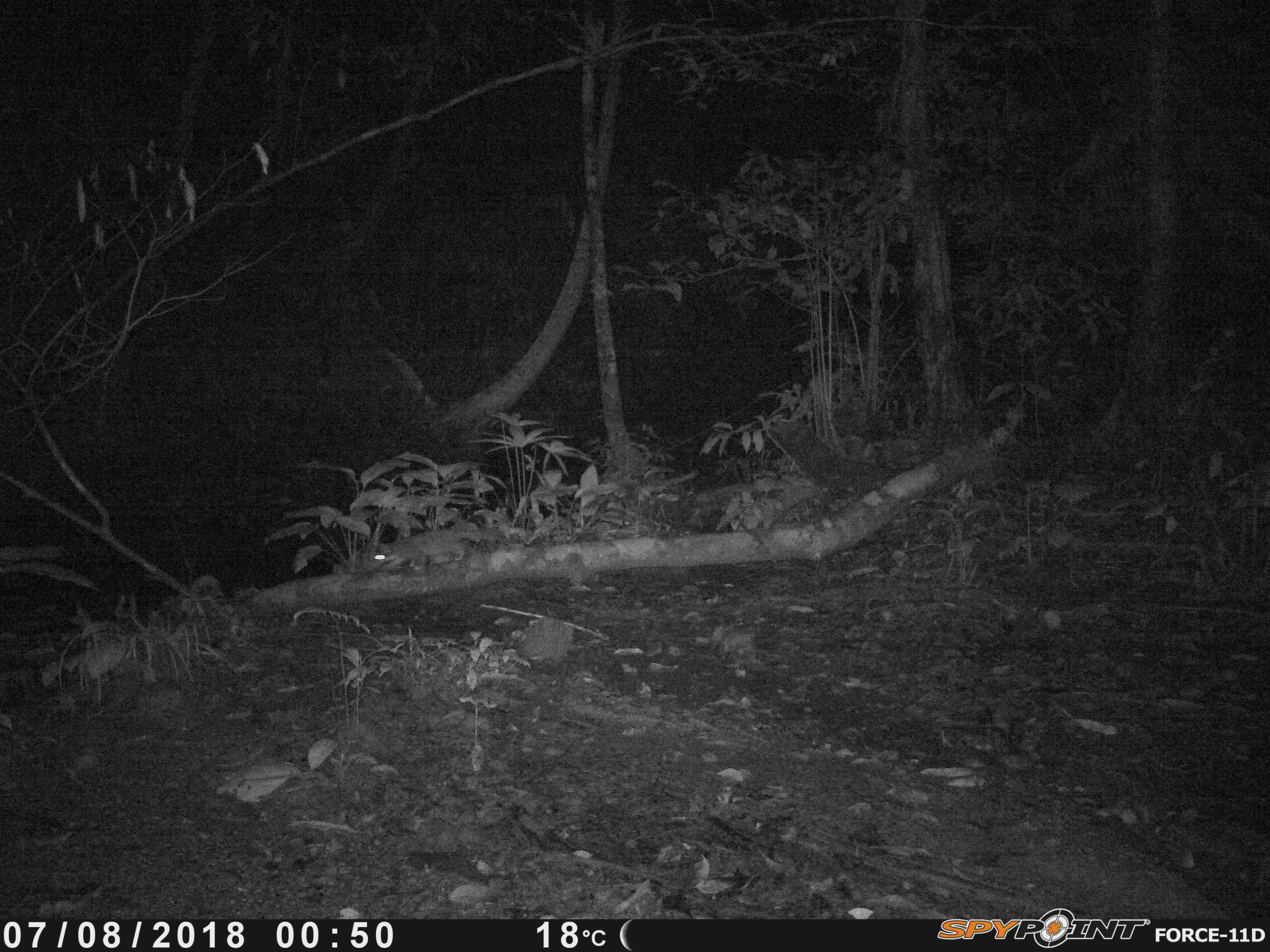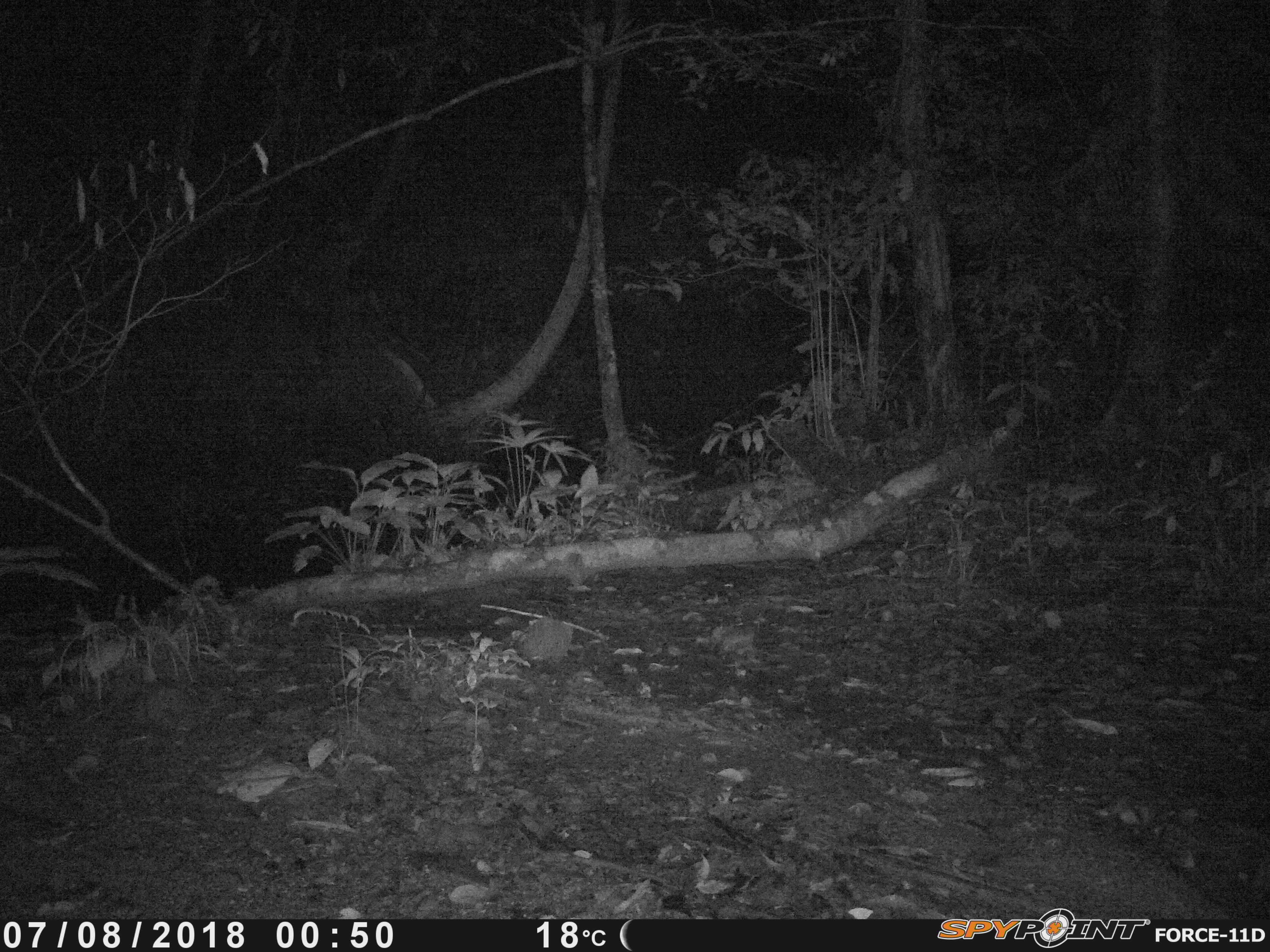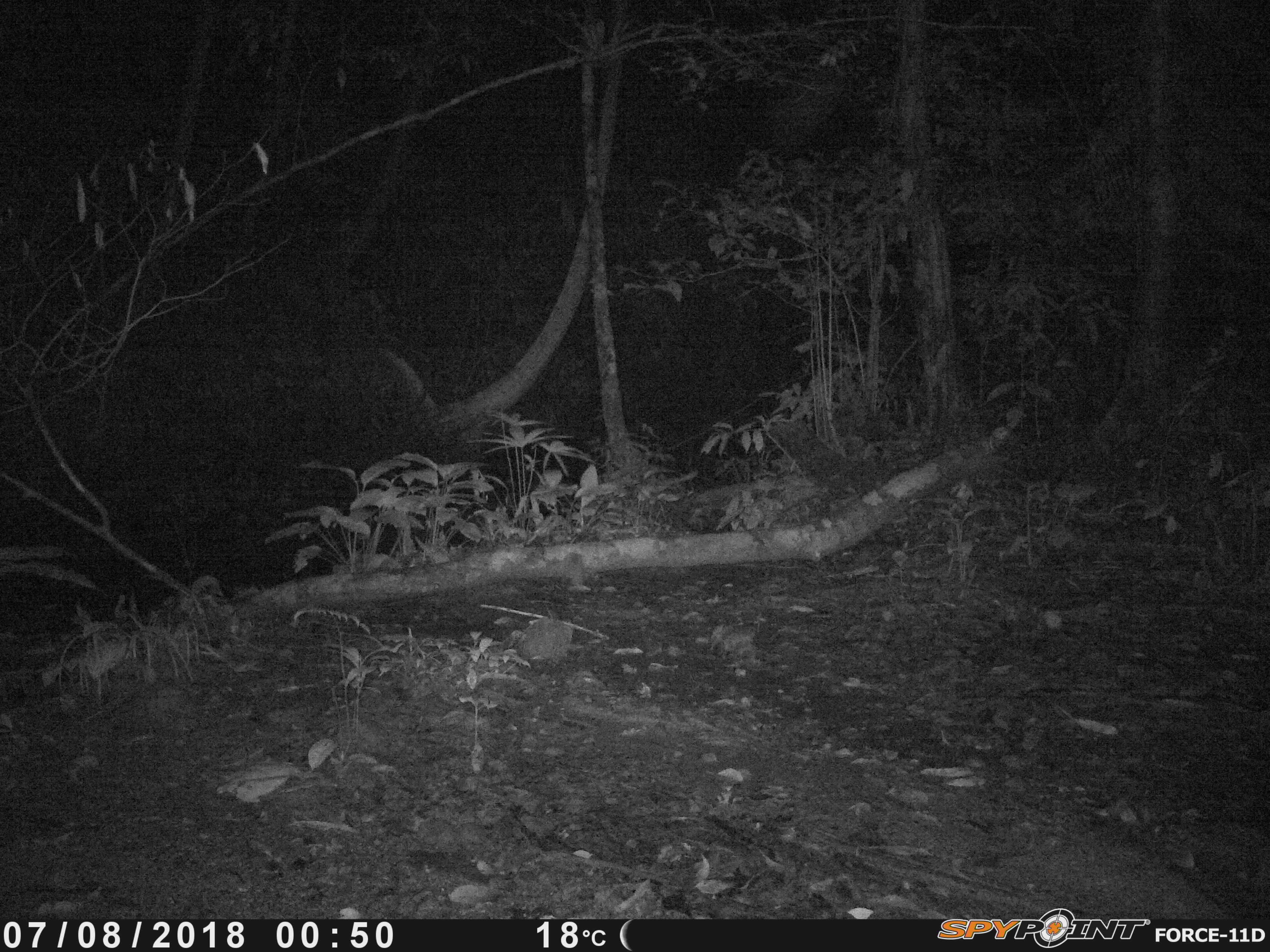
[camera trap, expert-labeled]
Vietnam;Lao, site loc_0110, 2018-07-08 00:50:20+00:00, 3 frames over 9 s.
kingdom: Animalia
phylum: Chordata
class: Mammalia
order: Carnivora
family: Mustelidae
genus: Melogale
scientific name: Melogale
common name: ferret badger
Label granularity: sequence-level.